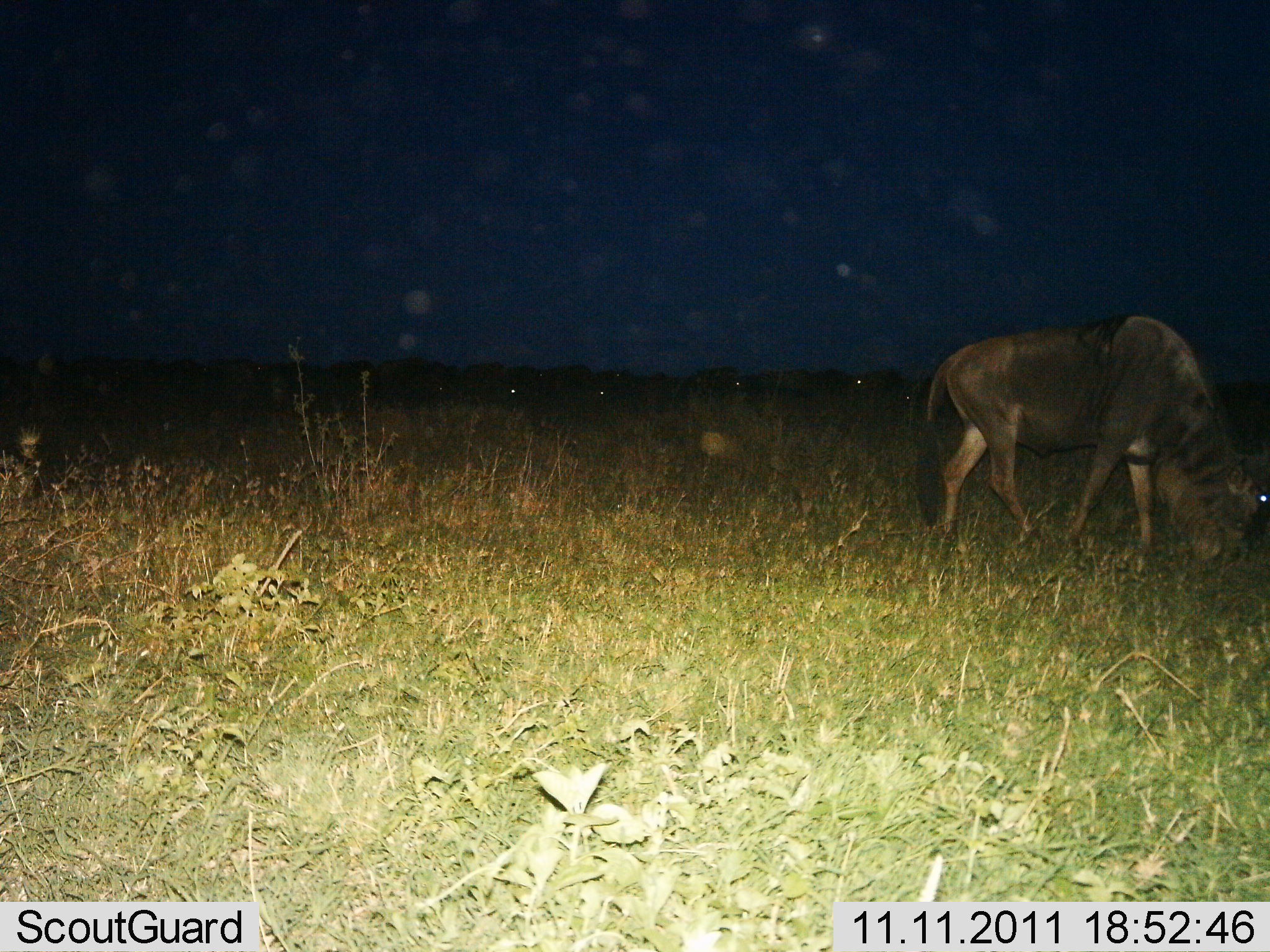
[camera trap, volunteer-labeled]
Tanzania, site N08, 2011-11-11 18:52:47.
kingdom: Animalia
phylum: Chordata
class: Mammalia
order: Artiodactyla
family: Bovidae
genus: Connochaetes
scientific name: Connochaetes taurinus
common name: blue wildebeest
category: wildebeest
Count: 1.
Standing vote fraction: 17%.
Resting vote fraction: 0%.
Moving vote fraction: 8%.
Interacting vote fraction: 0%.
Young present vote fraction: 0%.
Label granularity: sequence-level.